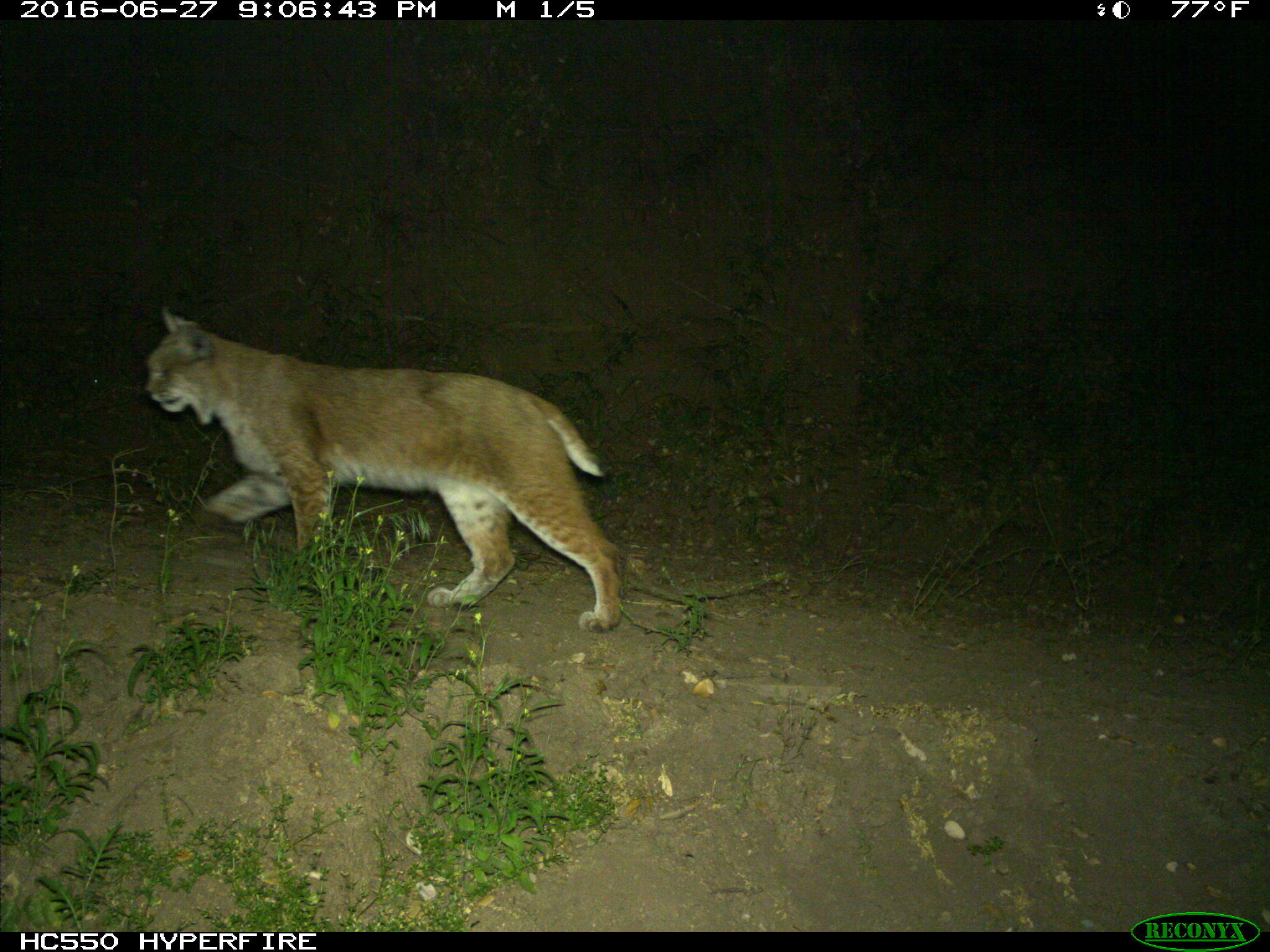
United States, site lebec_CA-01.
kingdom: Animalia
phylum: Chordata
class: Mammalia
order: Carnivora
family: Felidae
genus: Lynx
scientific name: Lynx rufus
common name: bobcat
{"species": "Lynx rufus (bobcat)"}